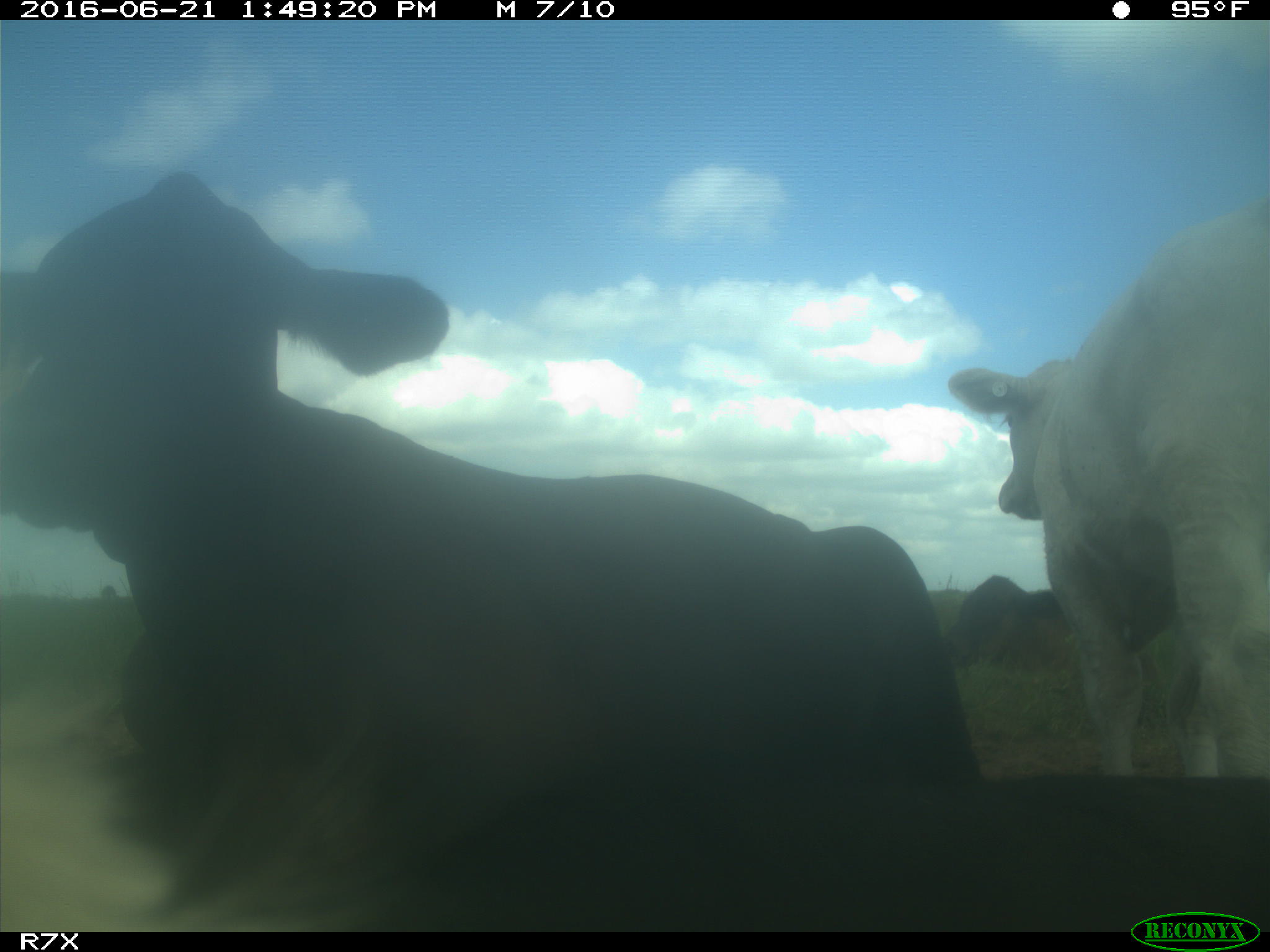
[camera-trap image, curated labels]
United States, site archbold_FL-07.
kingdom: Animalia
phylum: Chordata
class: Mammalia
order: Artiodactyla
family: Bovidae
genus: Bos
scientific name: Bos taurus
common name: domestic cow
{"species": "Bos taurus (domestic cow)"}